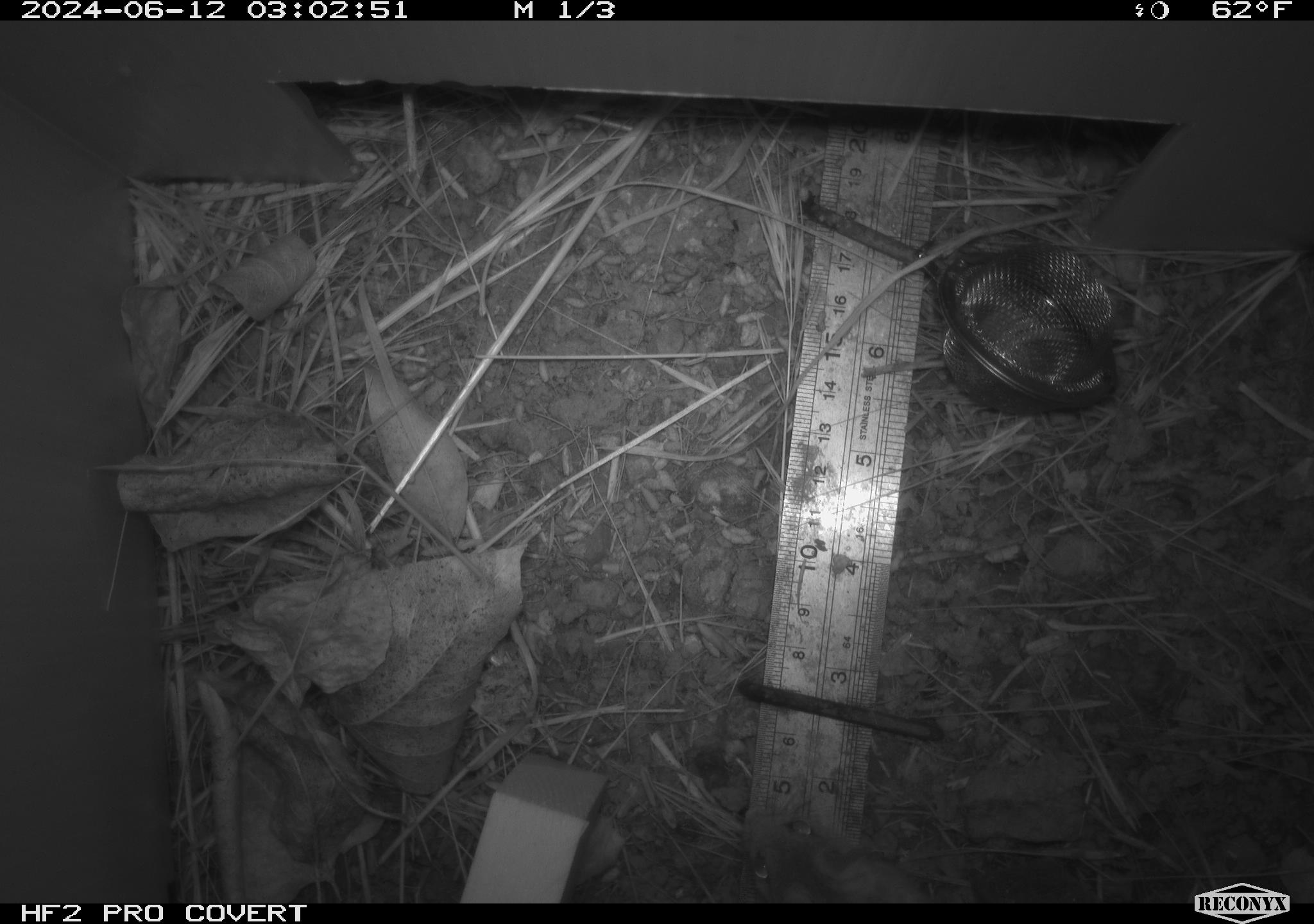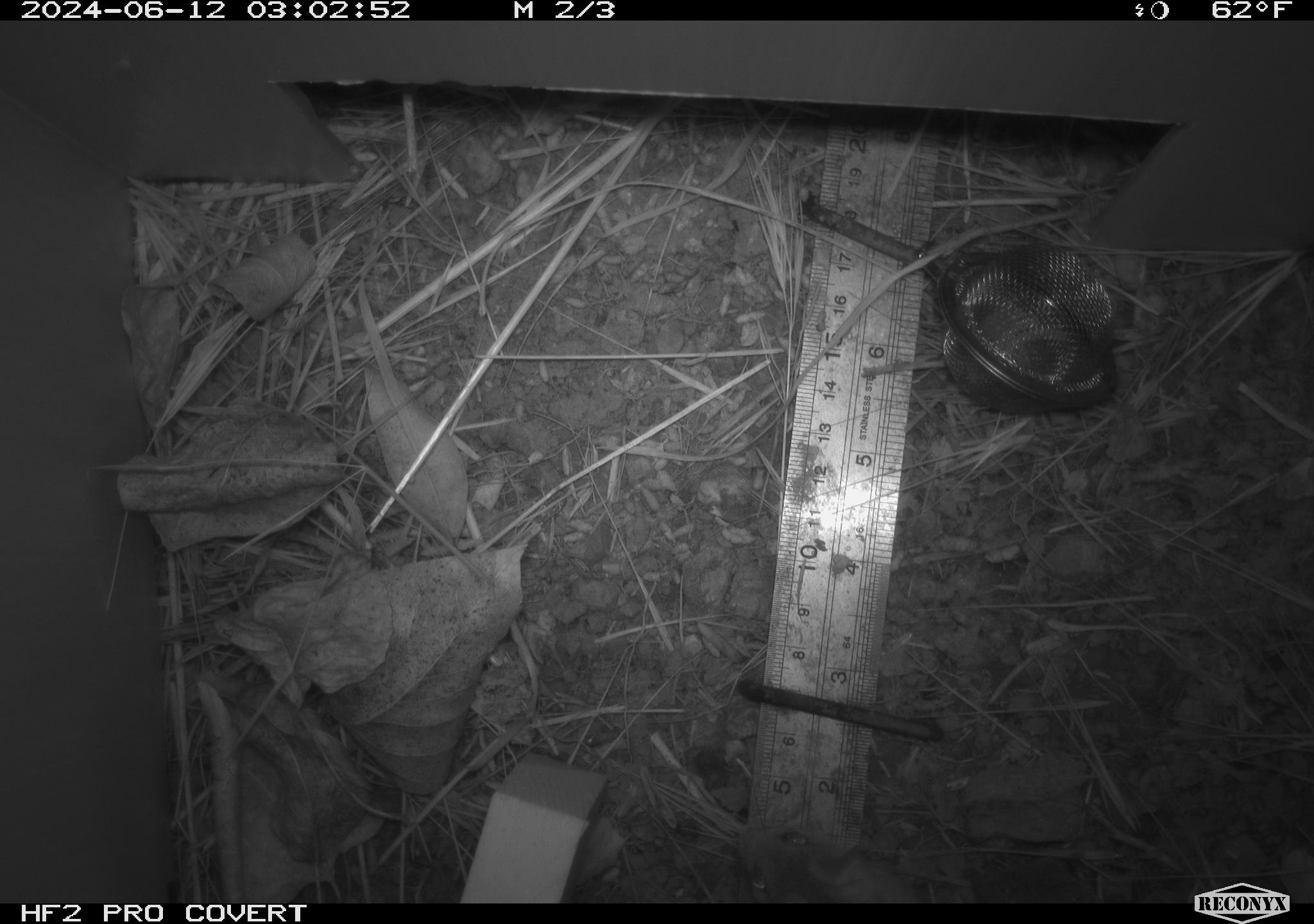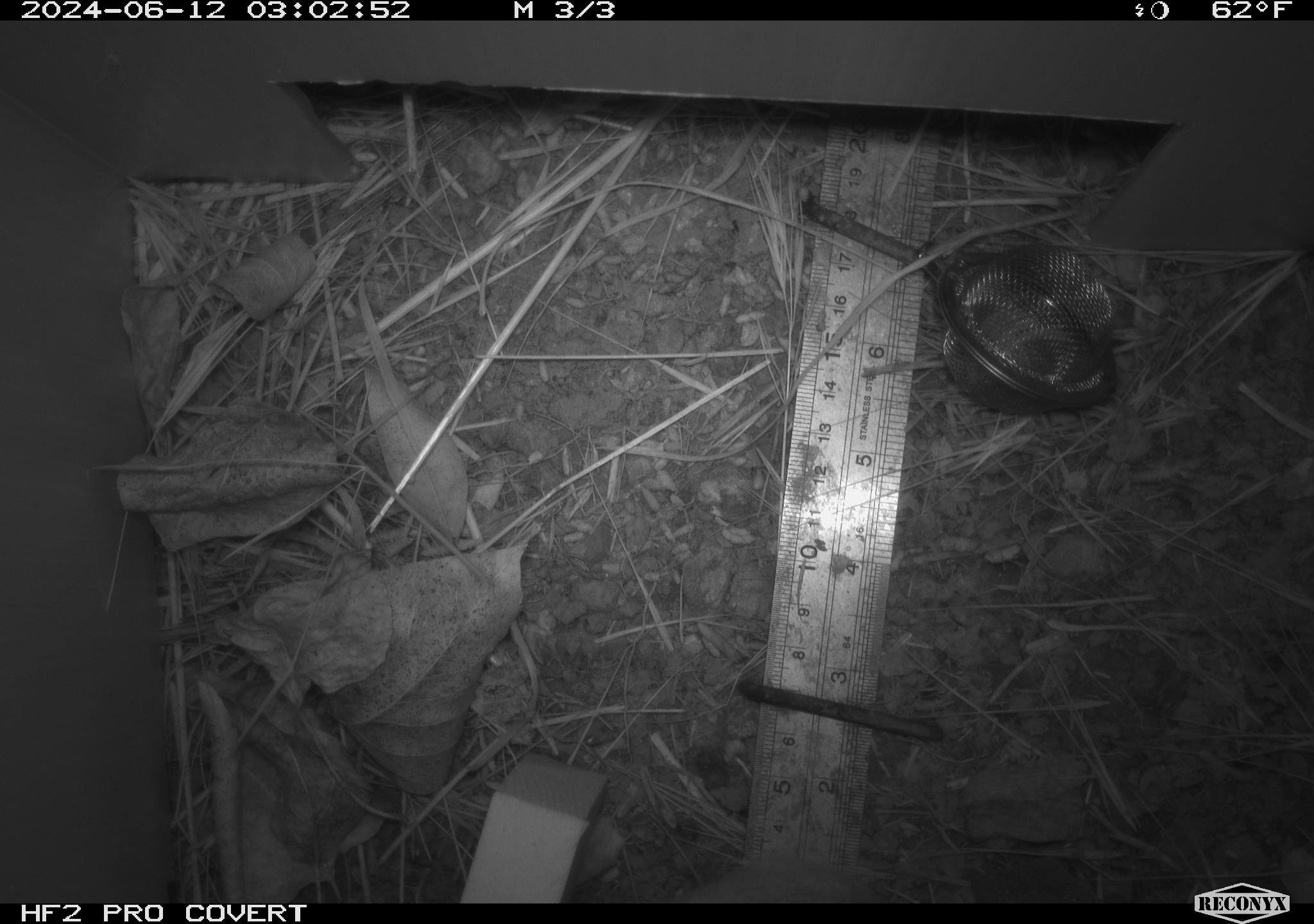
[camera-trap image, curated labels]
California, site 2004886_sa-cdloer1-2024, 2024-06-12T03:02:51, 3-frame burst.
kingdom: Animalia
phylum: Chordata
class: Mammalia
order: Rodentia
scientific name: Rodentia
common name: mouse species